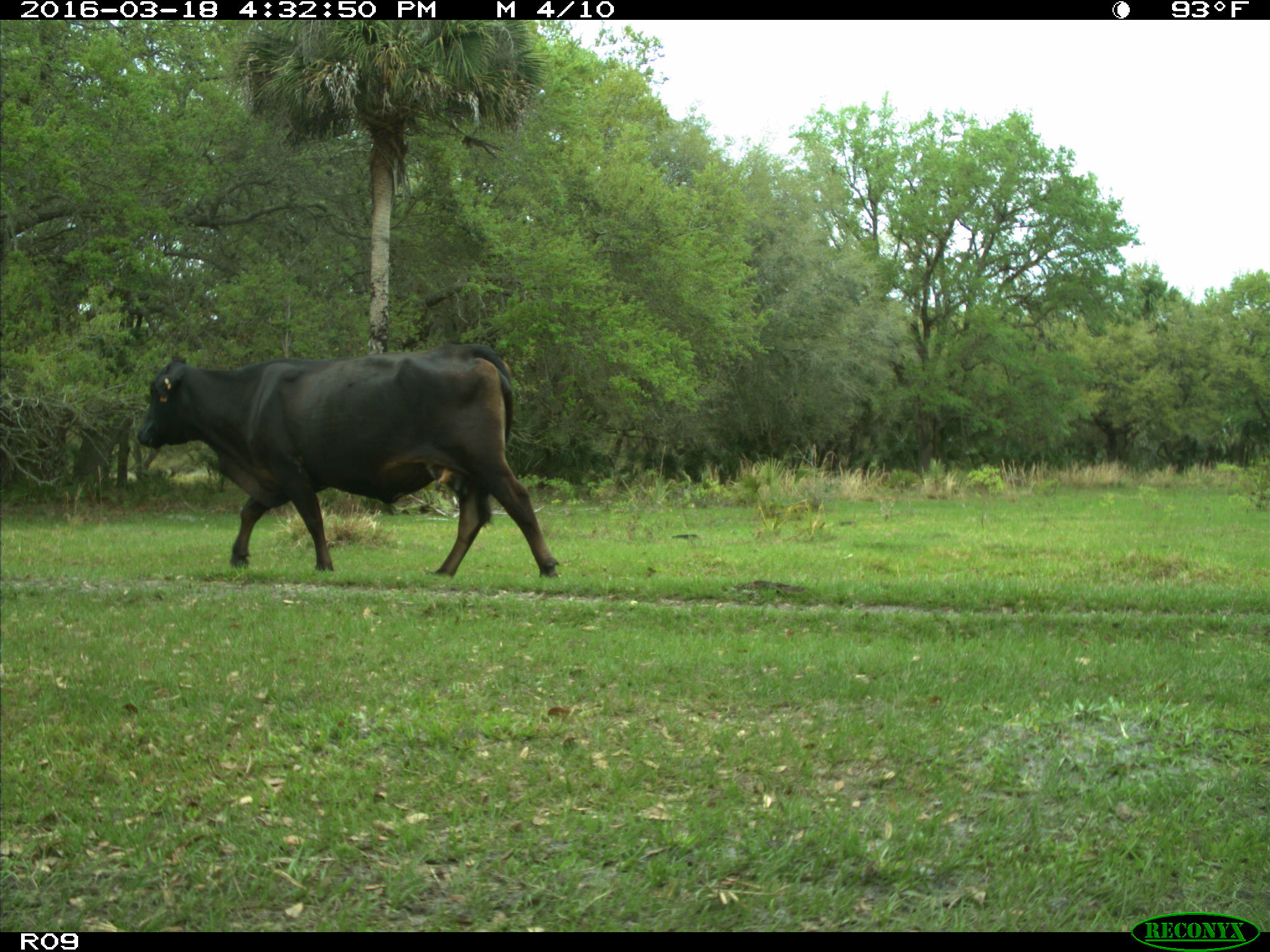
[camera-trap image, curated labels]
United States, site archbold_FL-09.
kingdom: Animalia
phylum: Chordata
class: Mammalia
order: Artiodactyla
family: Bovidae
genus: Bos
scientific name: Bos taurus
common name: domestic cow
Bos taurus (domestic cow).